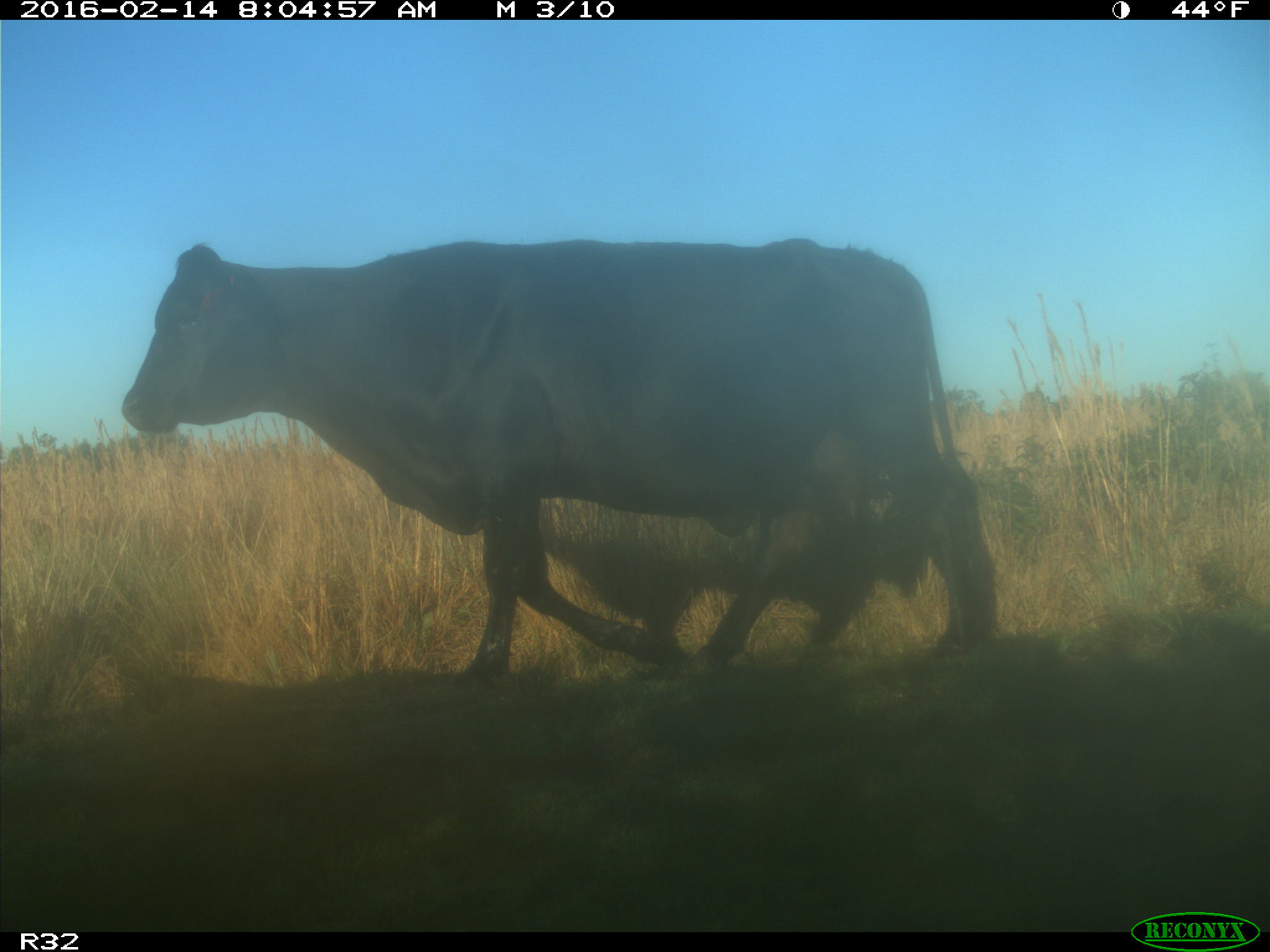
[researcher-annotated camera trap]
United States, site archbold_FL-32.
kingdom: Animalia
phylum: Chordata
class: Mammalia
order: Artiodactyla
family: Bovidae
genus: Bos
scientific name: Bos taurus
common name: domestic cow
Bos taurus (domestic cow).